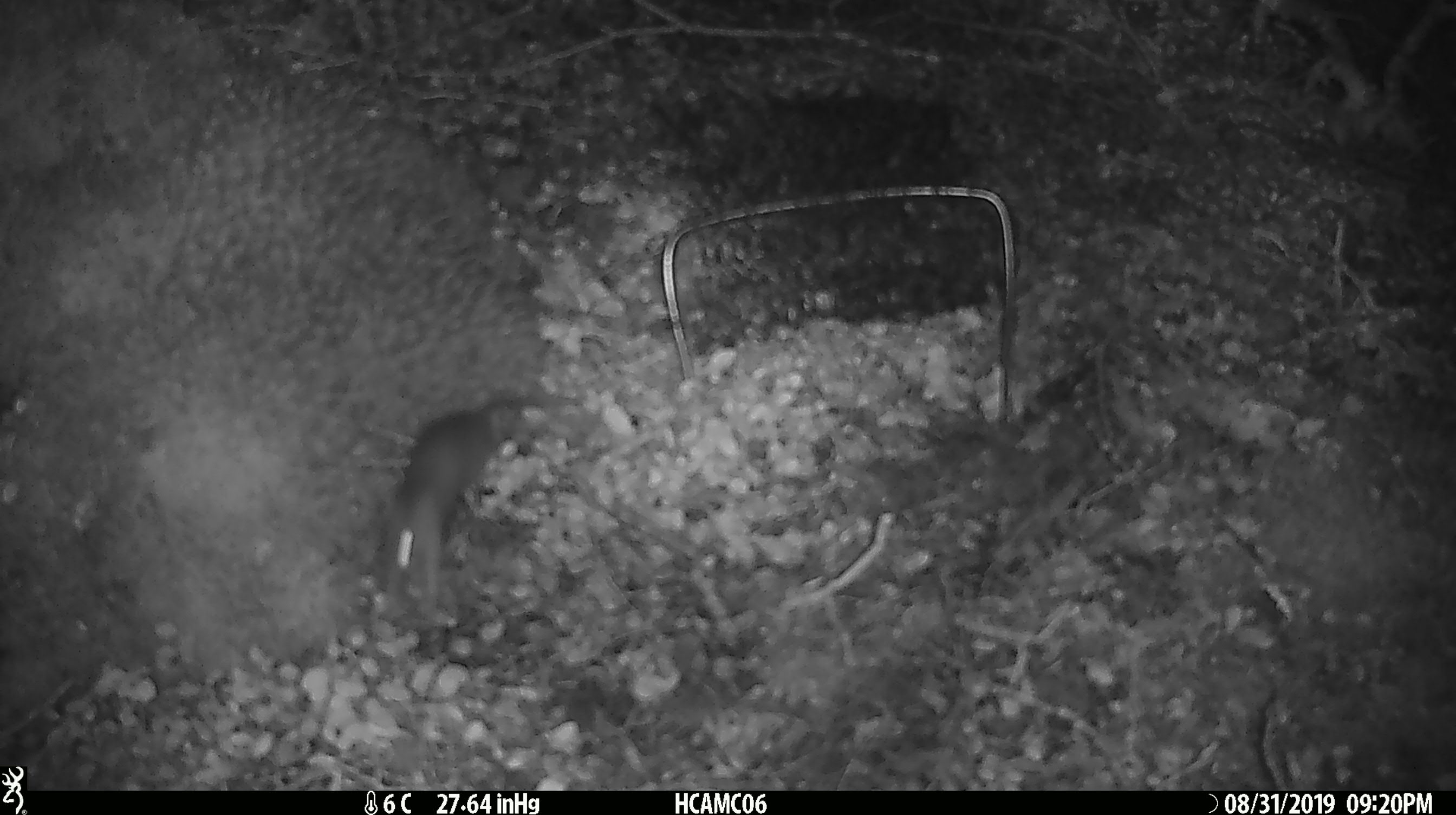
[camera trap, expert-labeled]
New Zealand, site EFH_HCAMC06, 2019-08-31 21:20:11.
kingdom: Animalia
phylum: Chordata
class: Mammalia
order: Rodentia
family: Muridae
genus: Mus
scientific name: Mus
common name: mouse